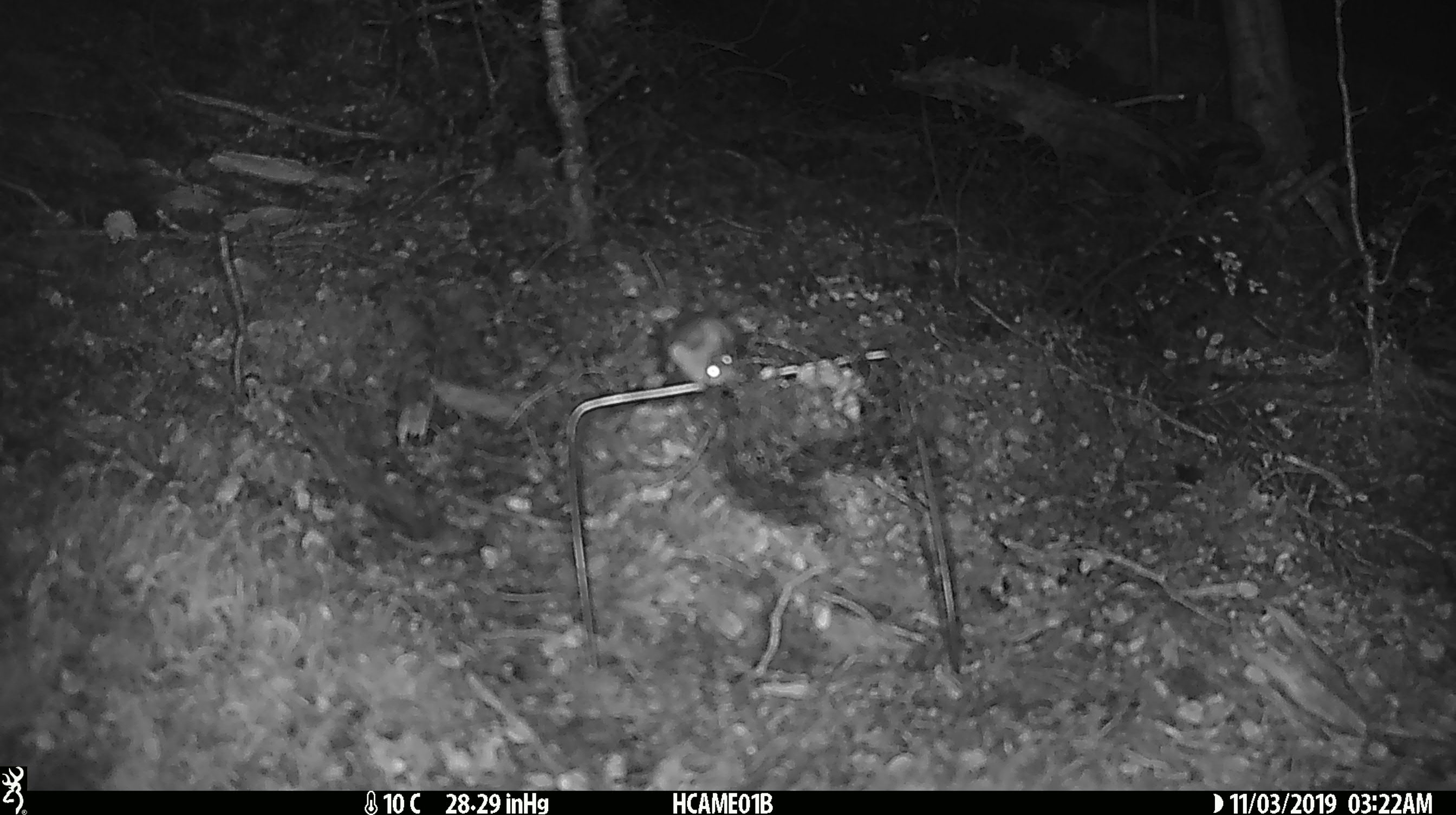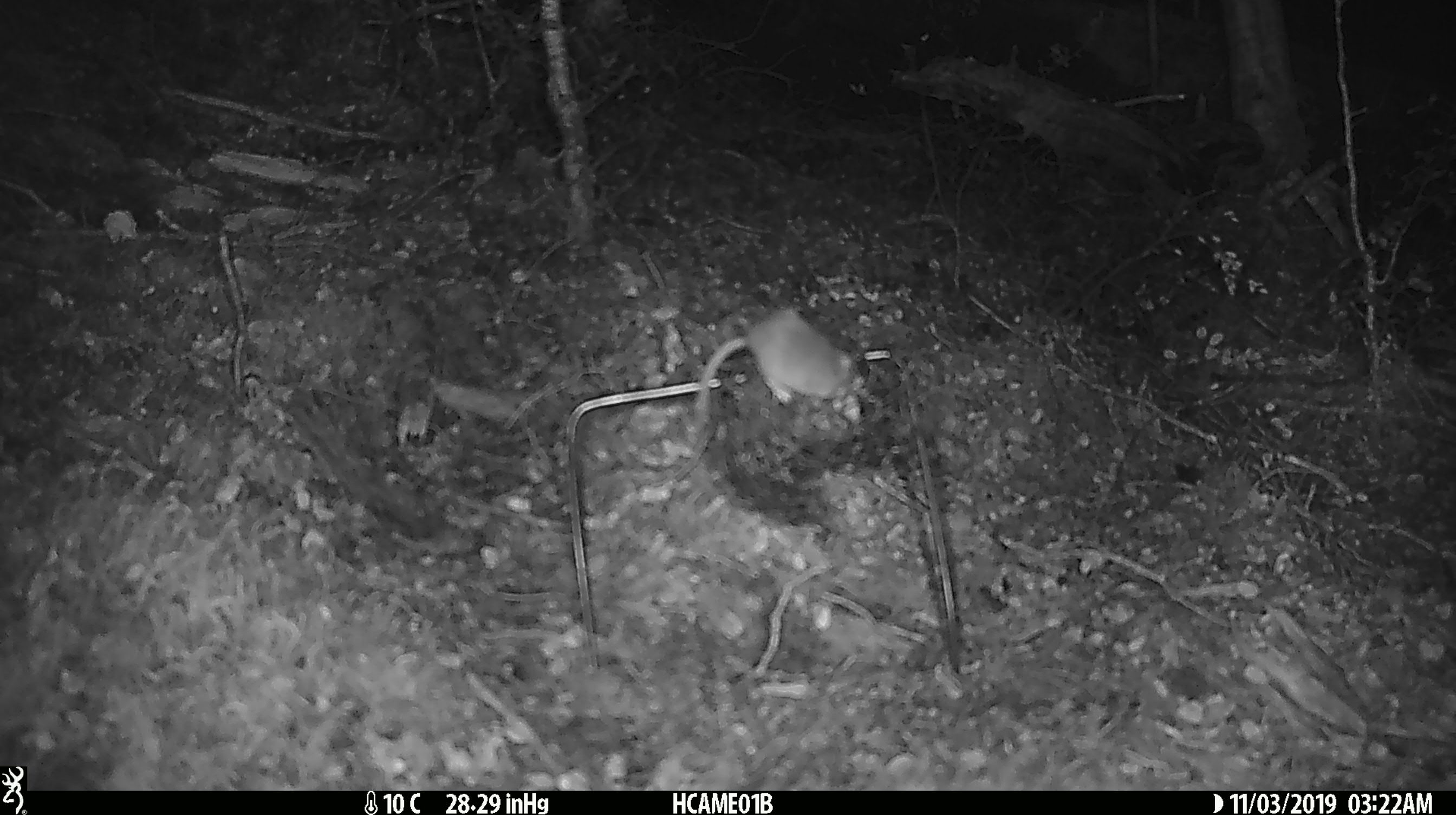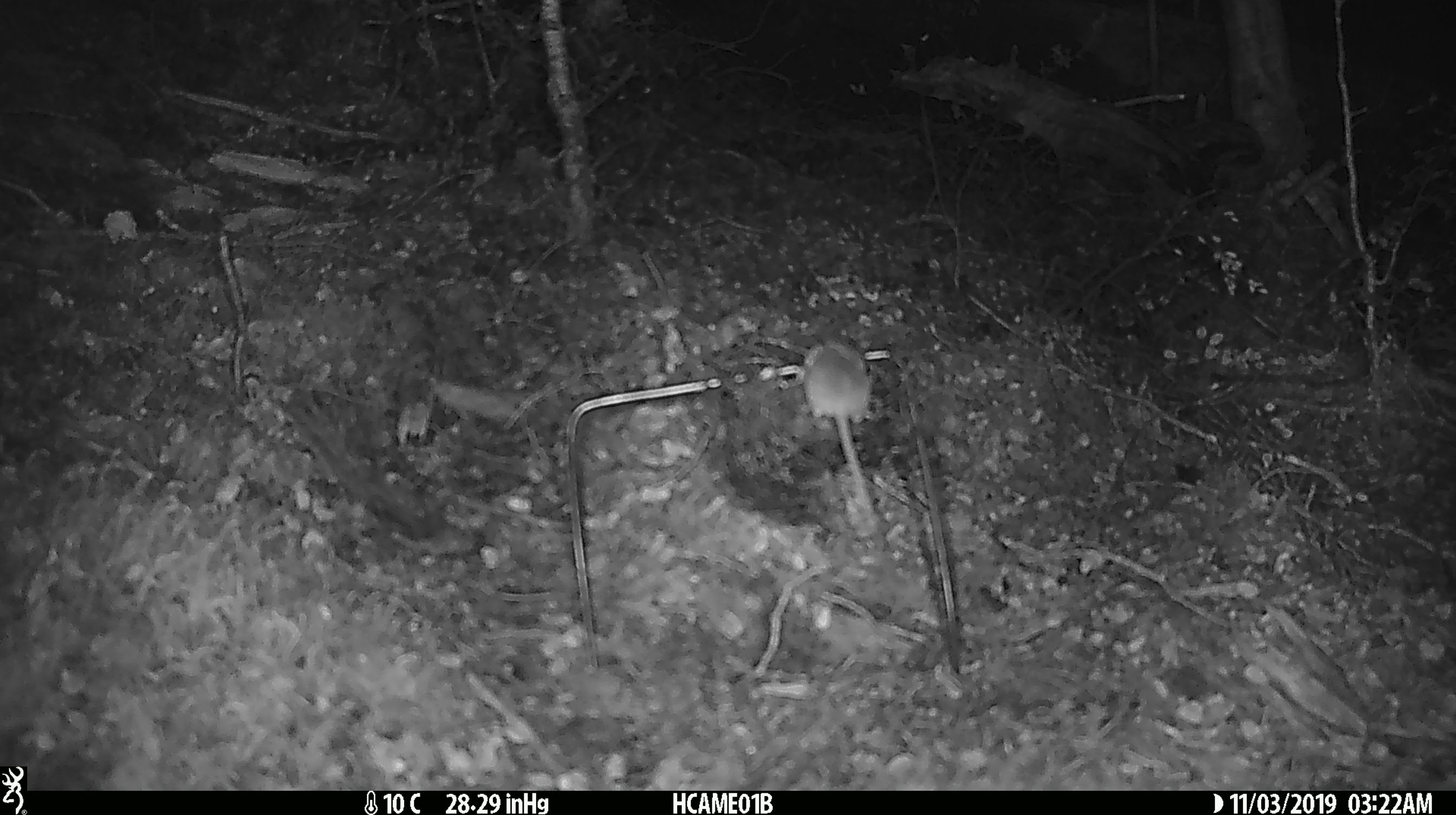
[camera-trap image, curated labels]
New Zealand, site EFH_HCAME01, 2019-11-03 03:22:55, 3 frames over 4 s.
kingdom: Animalia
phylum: Chordata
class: Mammalia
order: Rodentia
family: Muridae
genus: Mus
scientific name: Mus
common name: mouse